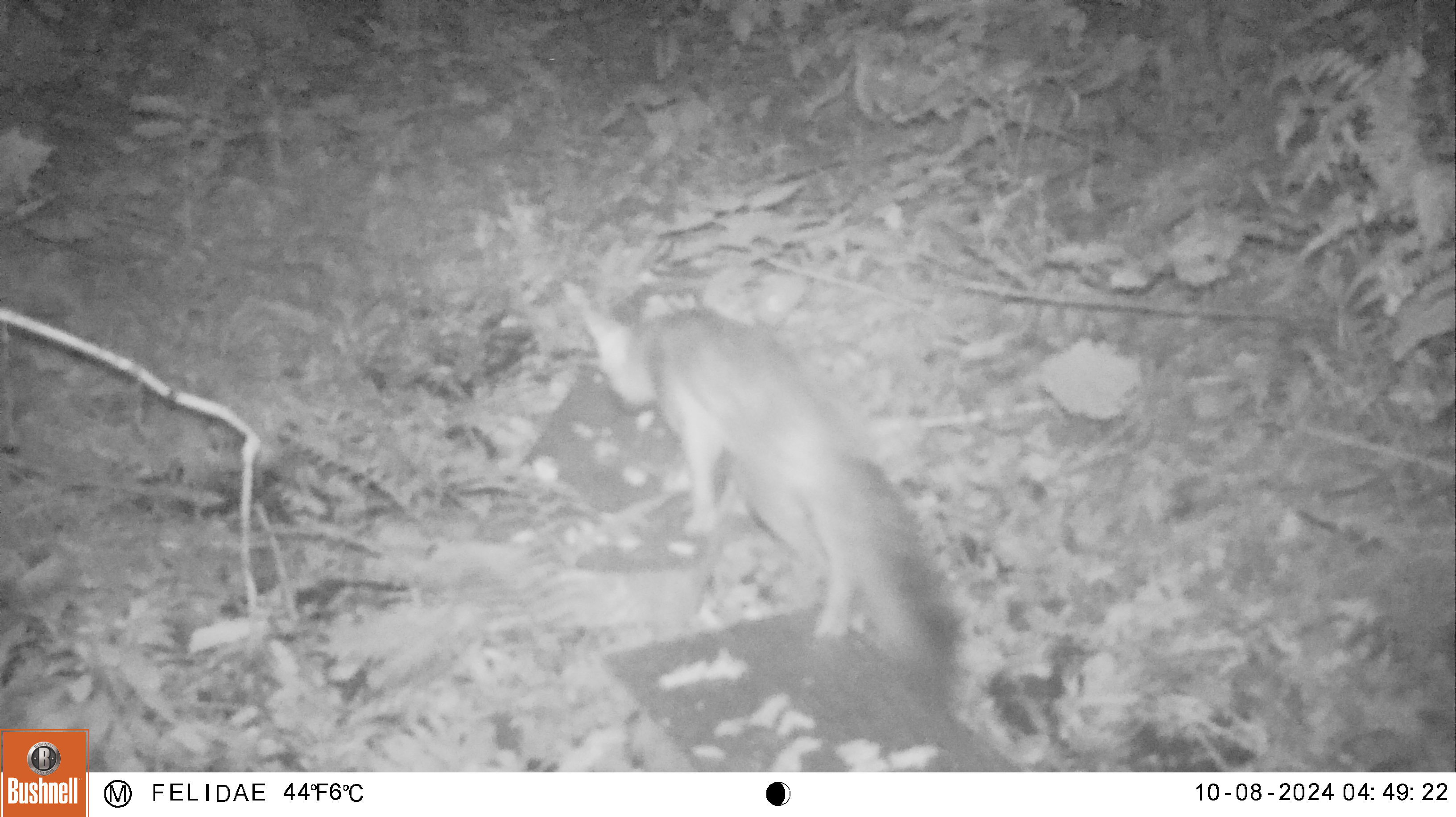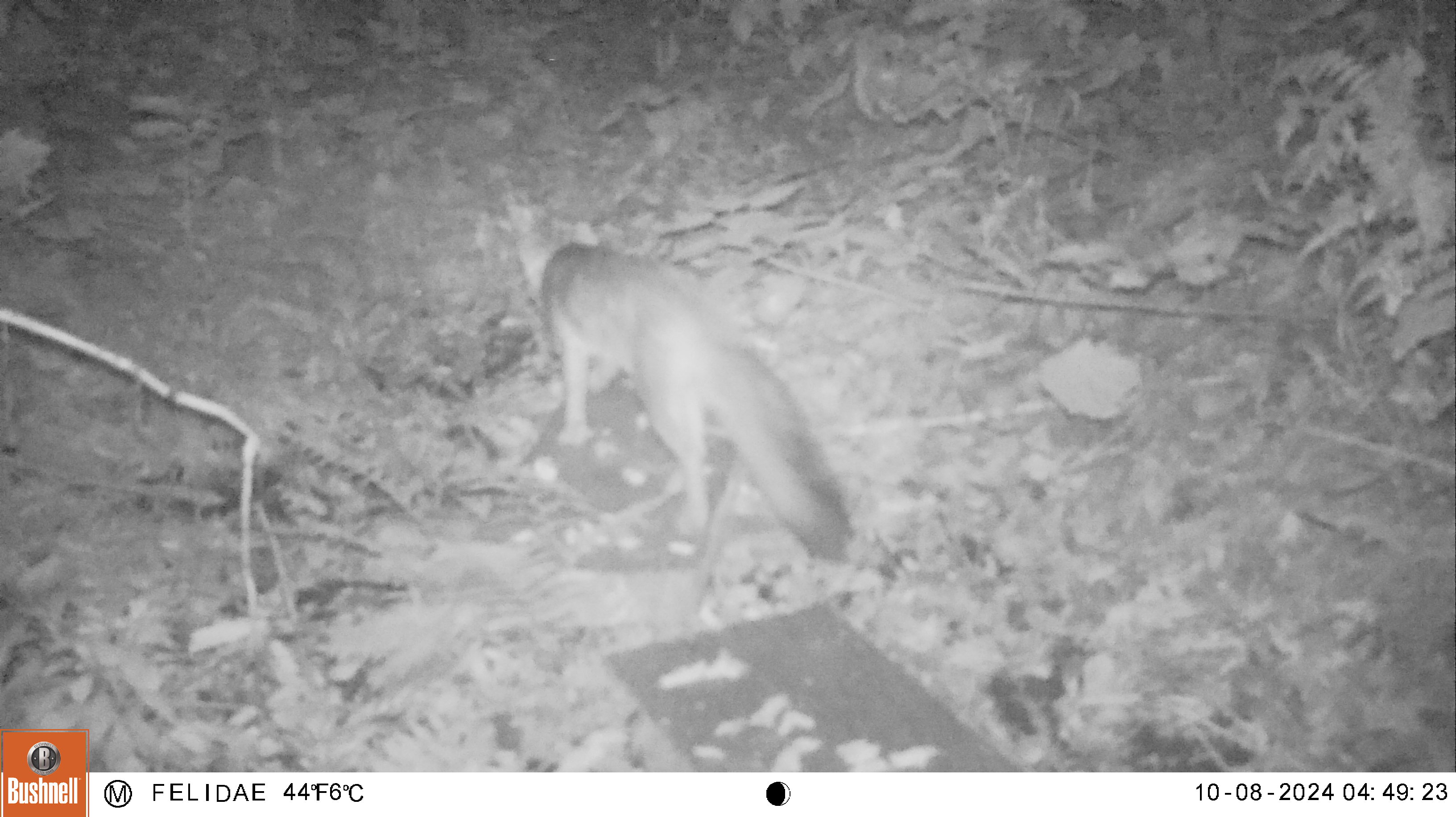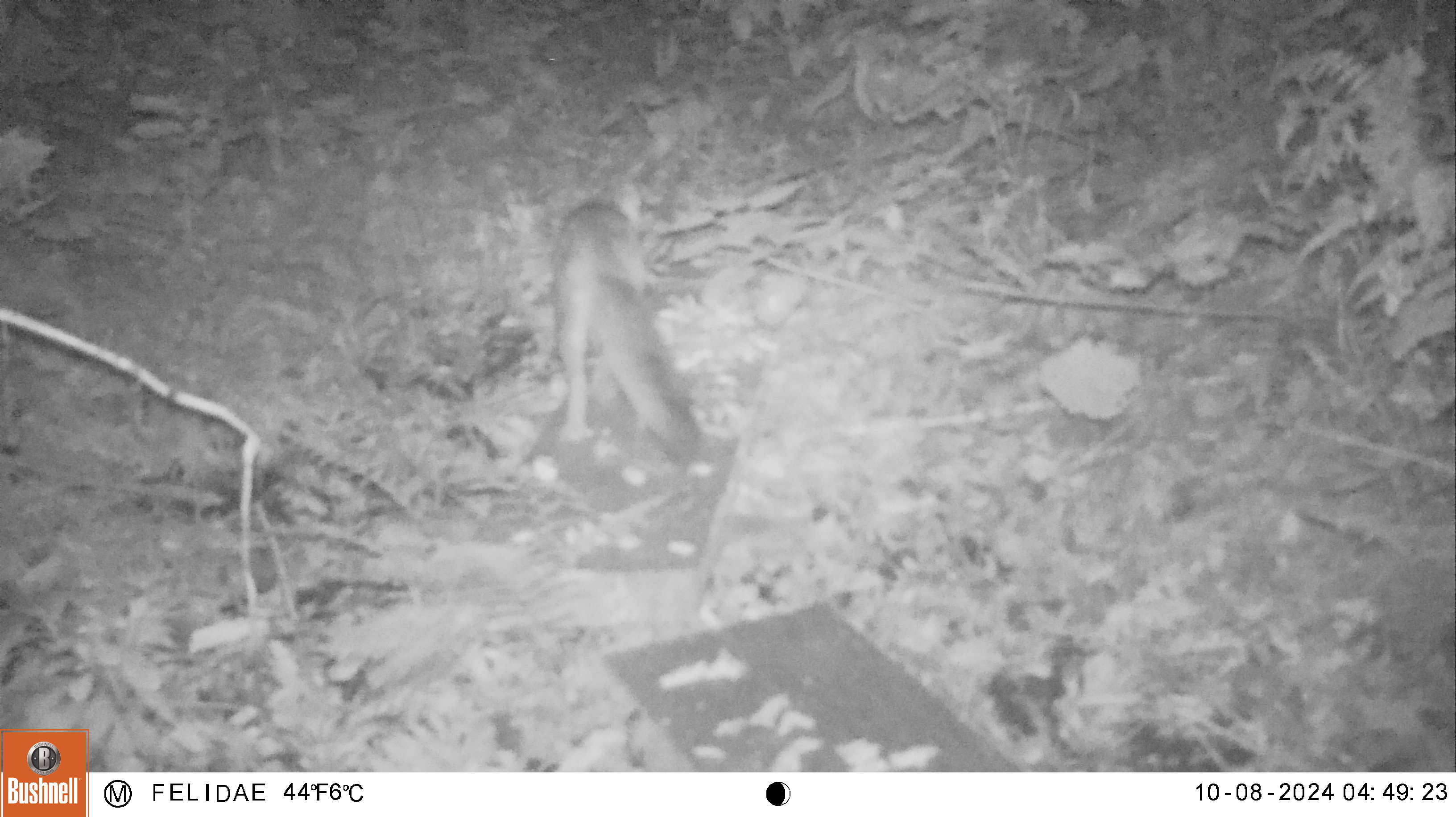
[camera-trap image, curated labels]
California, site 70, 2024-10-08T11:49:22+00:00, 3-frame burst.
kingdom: Animalia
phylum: Chordata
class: Mammalia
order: Carnivora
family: Canidae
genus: Urocyon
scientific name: Urocyon cinereoargenteus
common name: gray fox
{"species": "gray fox (Urocyon cinereoargenteus)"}